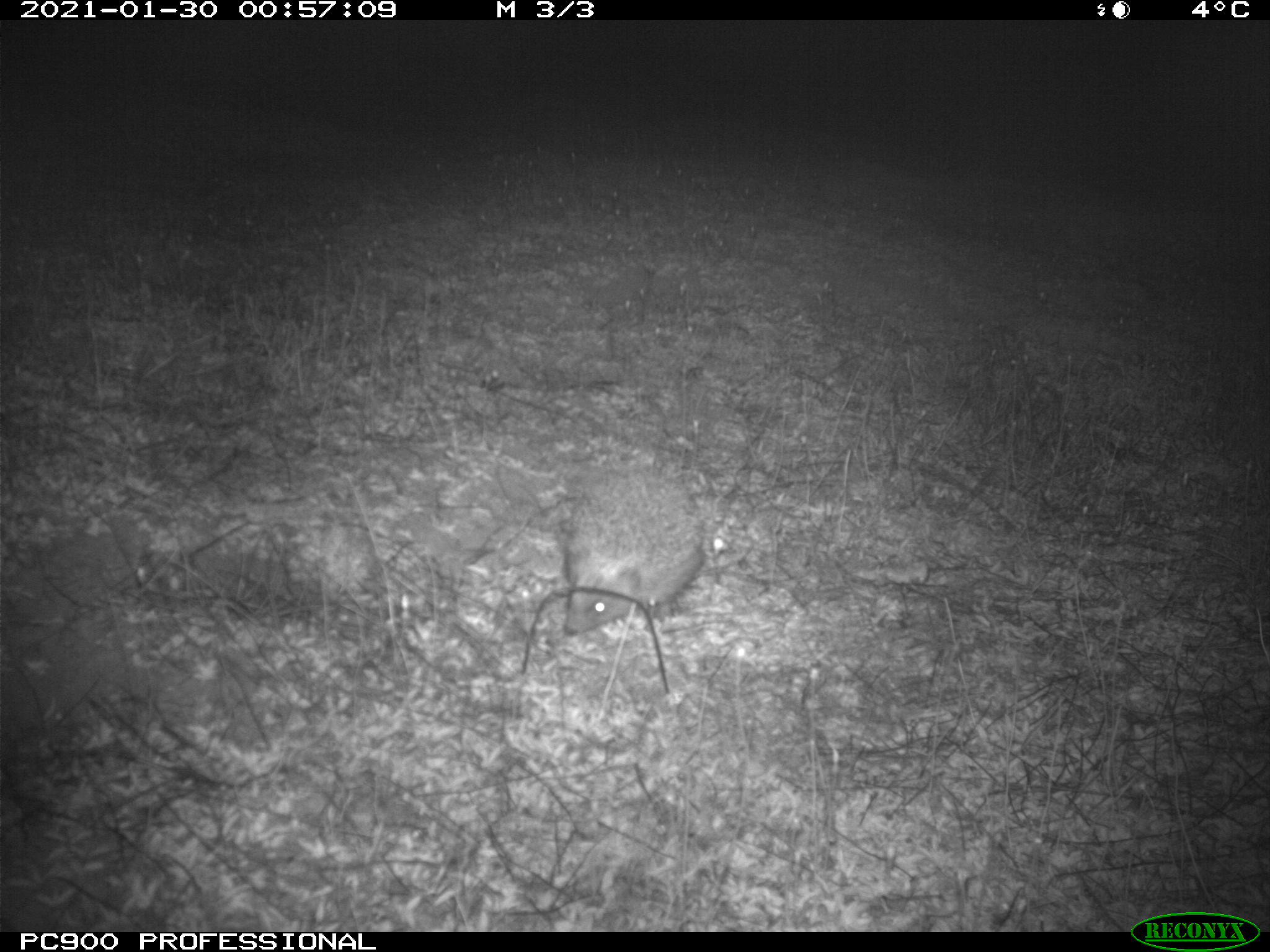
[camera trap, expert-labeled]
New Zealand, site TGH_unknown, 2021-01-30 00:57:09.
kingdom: Animalia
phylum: Chordata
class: Mammalia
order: Eulipotyphla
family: Erinaceidae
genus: Erinaceus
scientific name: Erinaceus europaeus europaeus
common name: european hedgehog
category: hedgehog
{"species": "hedgehog (european hedgehog) (Erinaceus europaeus europaeus)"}